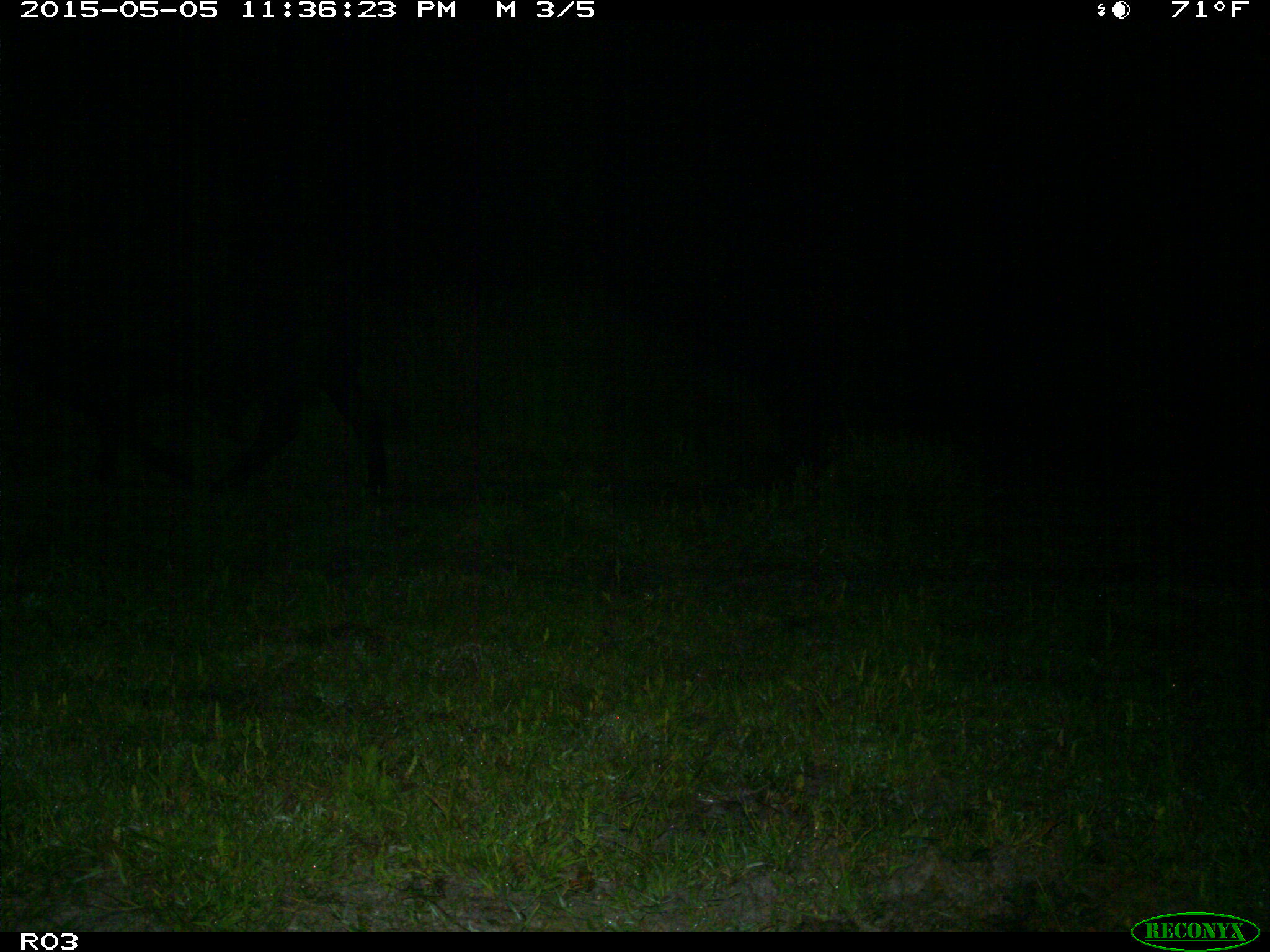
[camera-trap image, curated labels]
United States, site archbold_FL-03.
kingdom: Animalia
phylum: Chordata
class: Mammalia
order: Artiodactyla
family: Bovidae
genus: Bos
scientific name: Bos taurus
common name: domestic cow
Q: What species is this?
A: Bos taurus (domestic cow).